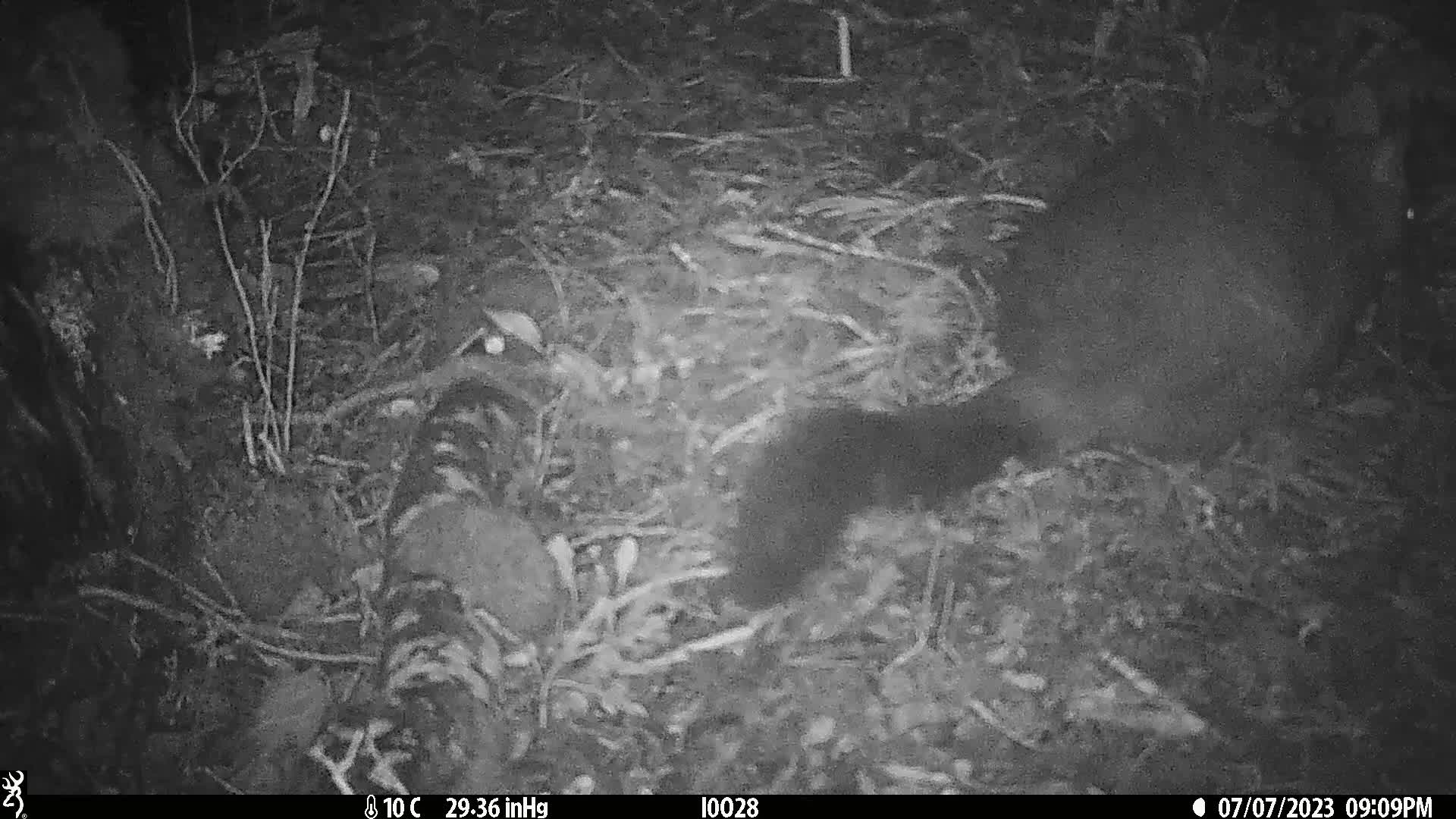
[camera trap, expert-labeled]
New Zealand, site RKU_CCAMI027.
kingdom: Animalia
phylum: Chordata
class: Mammalia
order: Diprotodontia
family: Phalangeridae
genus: Trichosurus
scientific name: Trichosurus vulpecula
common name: common brushtail possum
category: possum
Possum (common brushtail possum) (Trichosurus vulpecula).